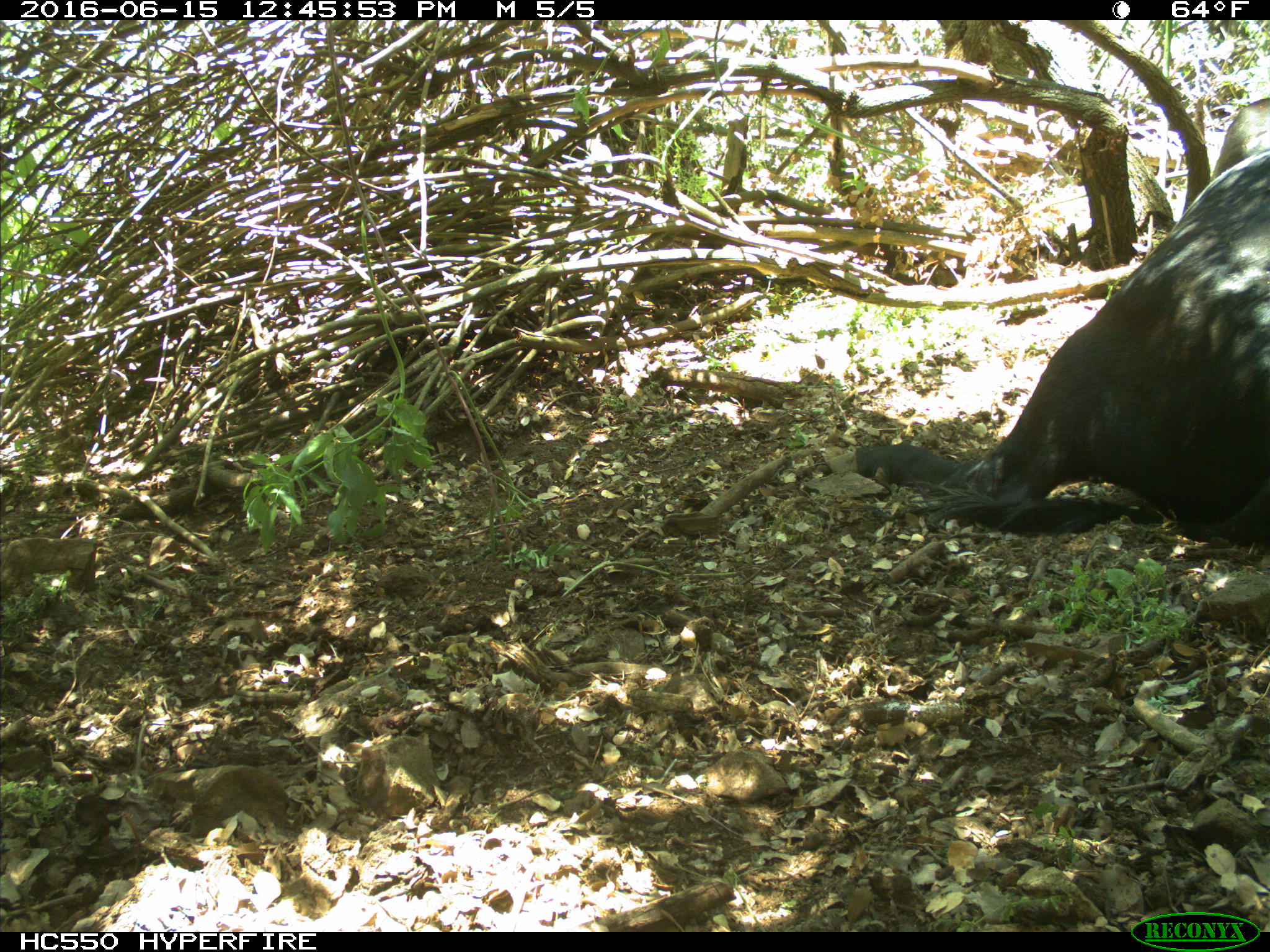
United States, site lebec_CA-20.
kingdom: Animalia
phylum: Chordata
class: Mammalia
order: Artiodactyla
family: Bovidae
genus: Bos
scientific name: Bos taurus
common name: domestic cow